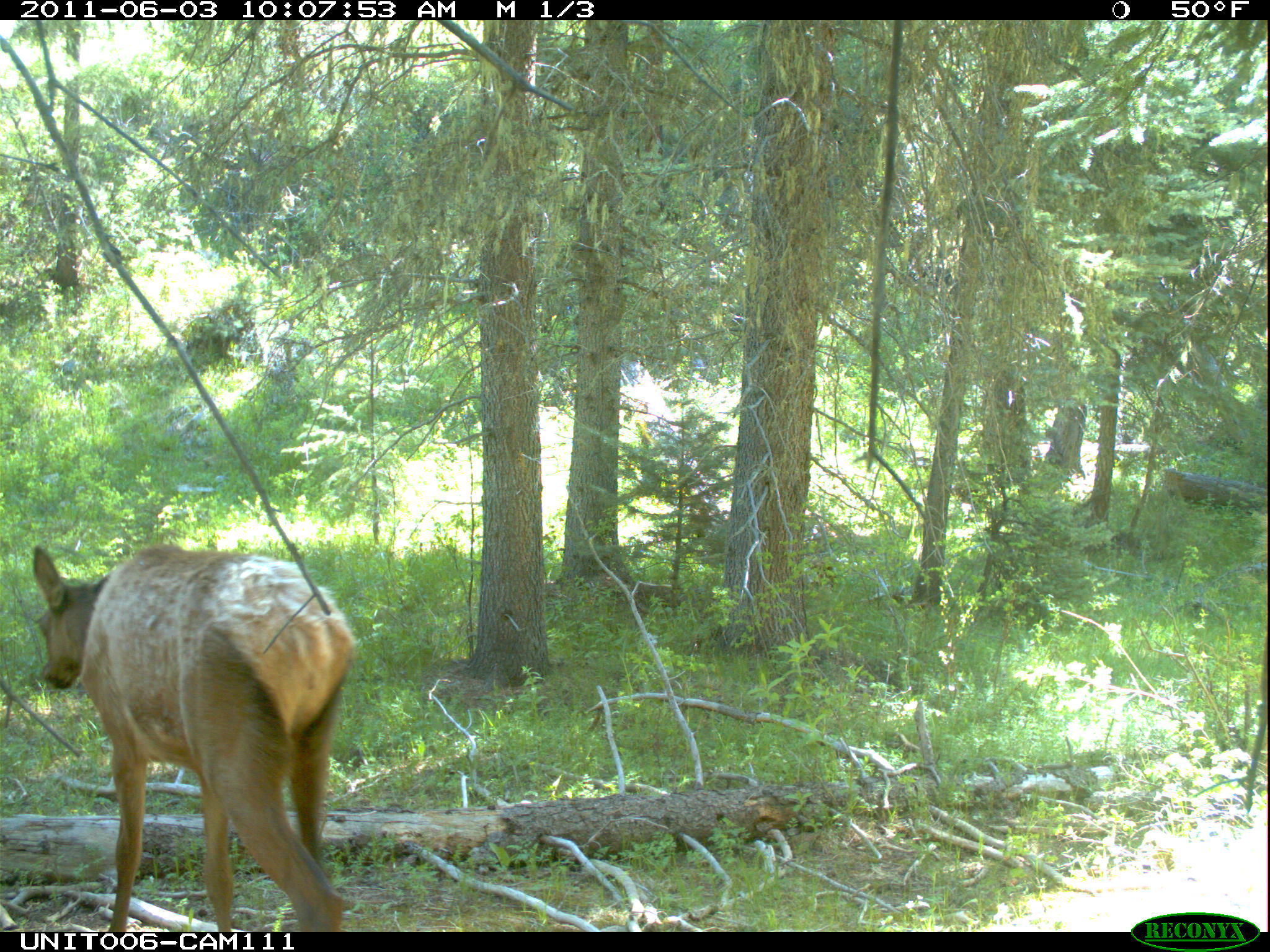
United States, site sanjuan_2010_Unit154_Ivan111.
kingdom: Animalia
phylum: Chordata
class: Mammalia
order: Artiodactyla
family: Cervidae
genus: Cervus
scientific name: Cervus elaphus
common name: red deer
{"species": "Cervus elaphus (red deer)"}